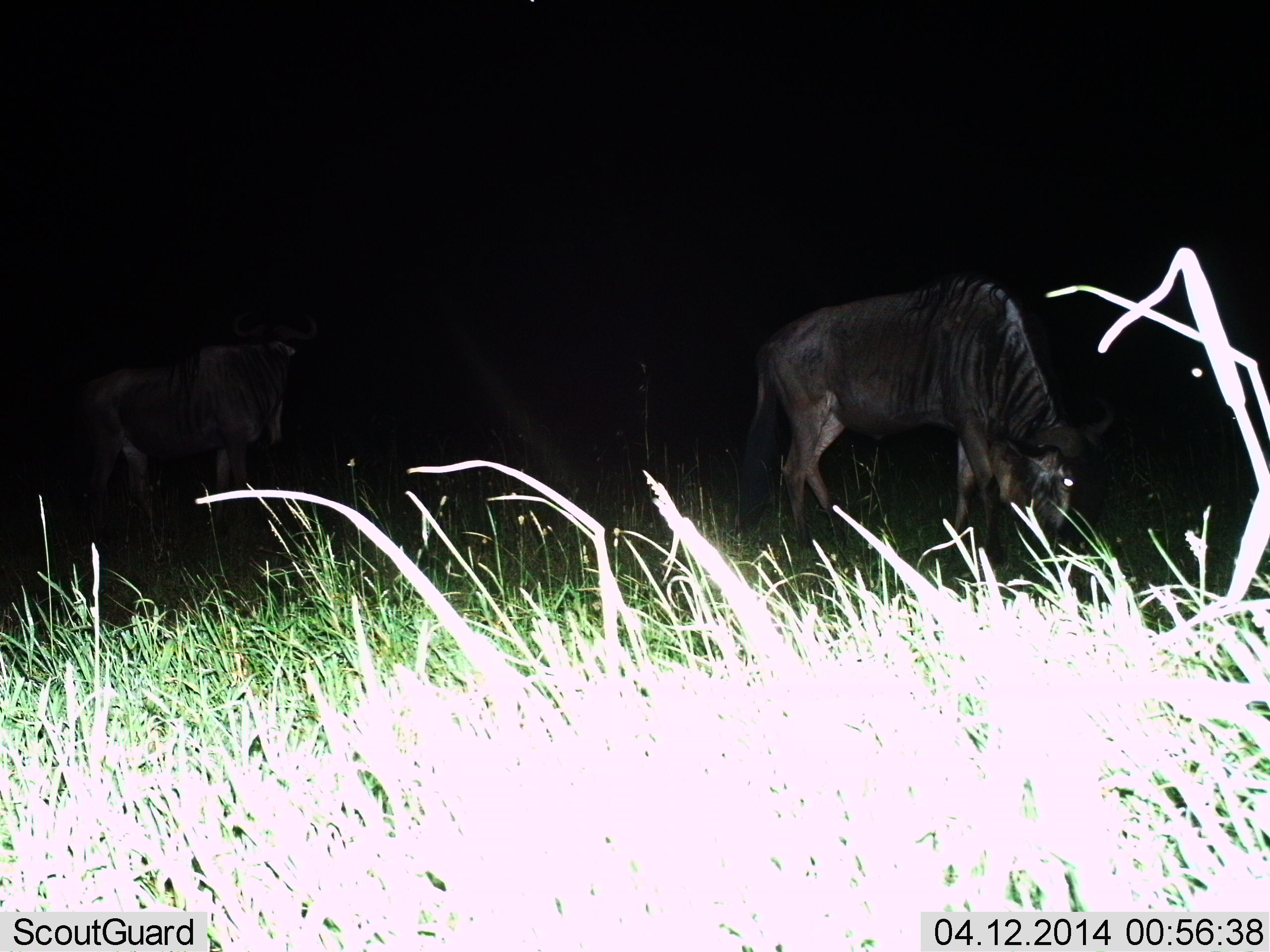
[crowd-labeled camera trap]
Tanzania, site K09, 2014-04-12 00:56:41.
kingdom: Animalia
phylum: Chordata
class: Mammalia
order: Artiodactyla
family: Bovidae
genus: Connochaetes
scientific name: Connochaetes taurinus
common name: blue wildebeest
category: wildebeest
Wildebeest (blue wildebeest) (Connochaetes taurinus), count 2. Behavior (volunteer vote fractions): standing 50%, resting 0%, moving 0%, interacting 0%. Young present (vote fraction): 0%. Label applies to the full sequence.